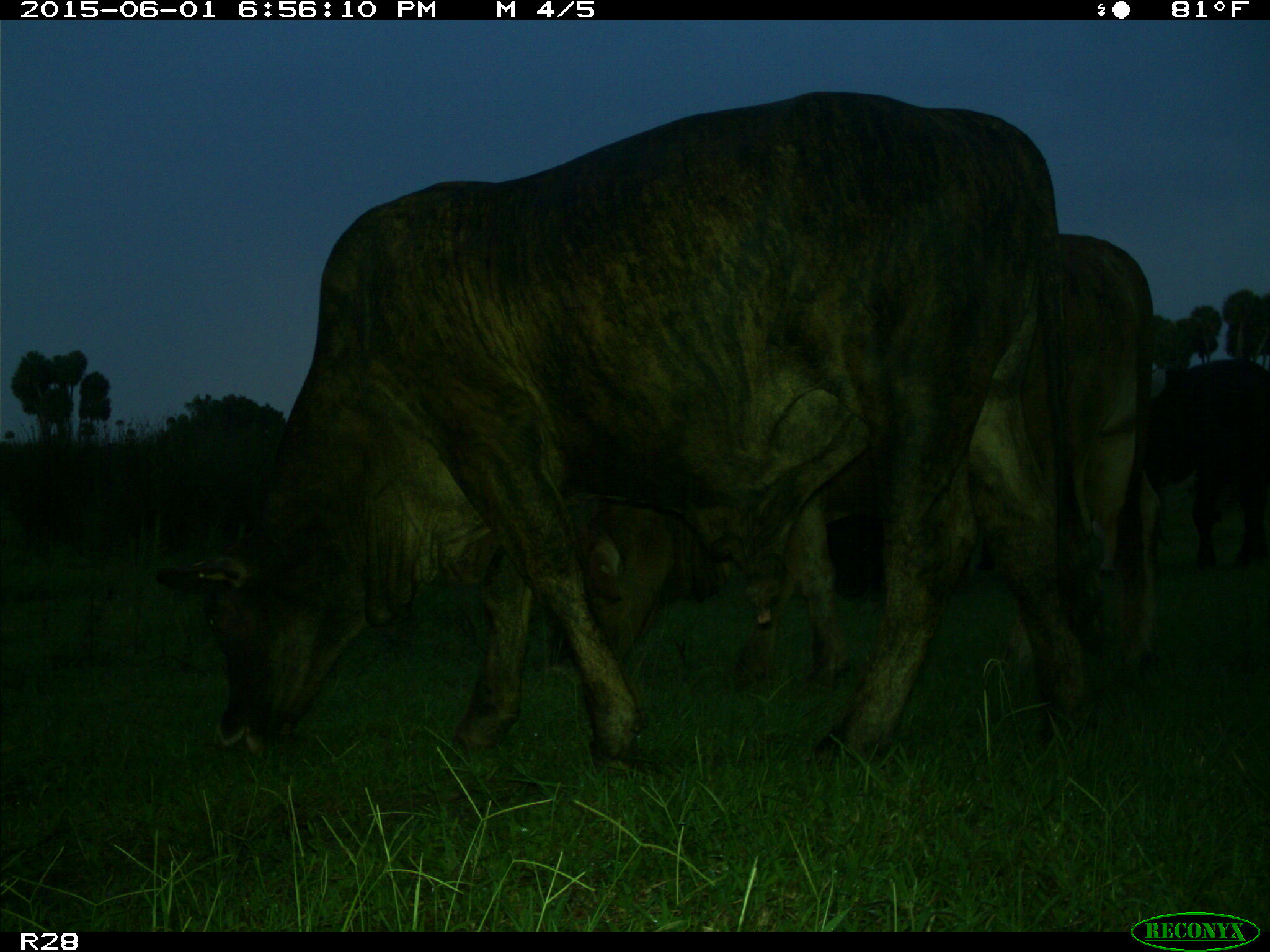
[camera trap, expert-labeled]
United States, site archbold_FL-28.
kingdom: Animalia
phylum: Chordata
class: Mammalia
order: Artiodactyla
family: Bovidae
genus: Bos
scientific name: Bos taurus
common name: domestic cow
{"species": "Bos taurus (domestic cow)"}